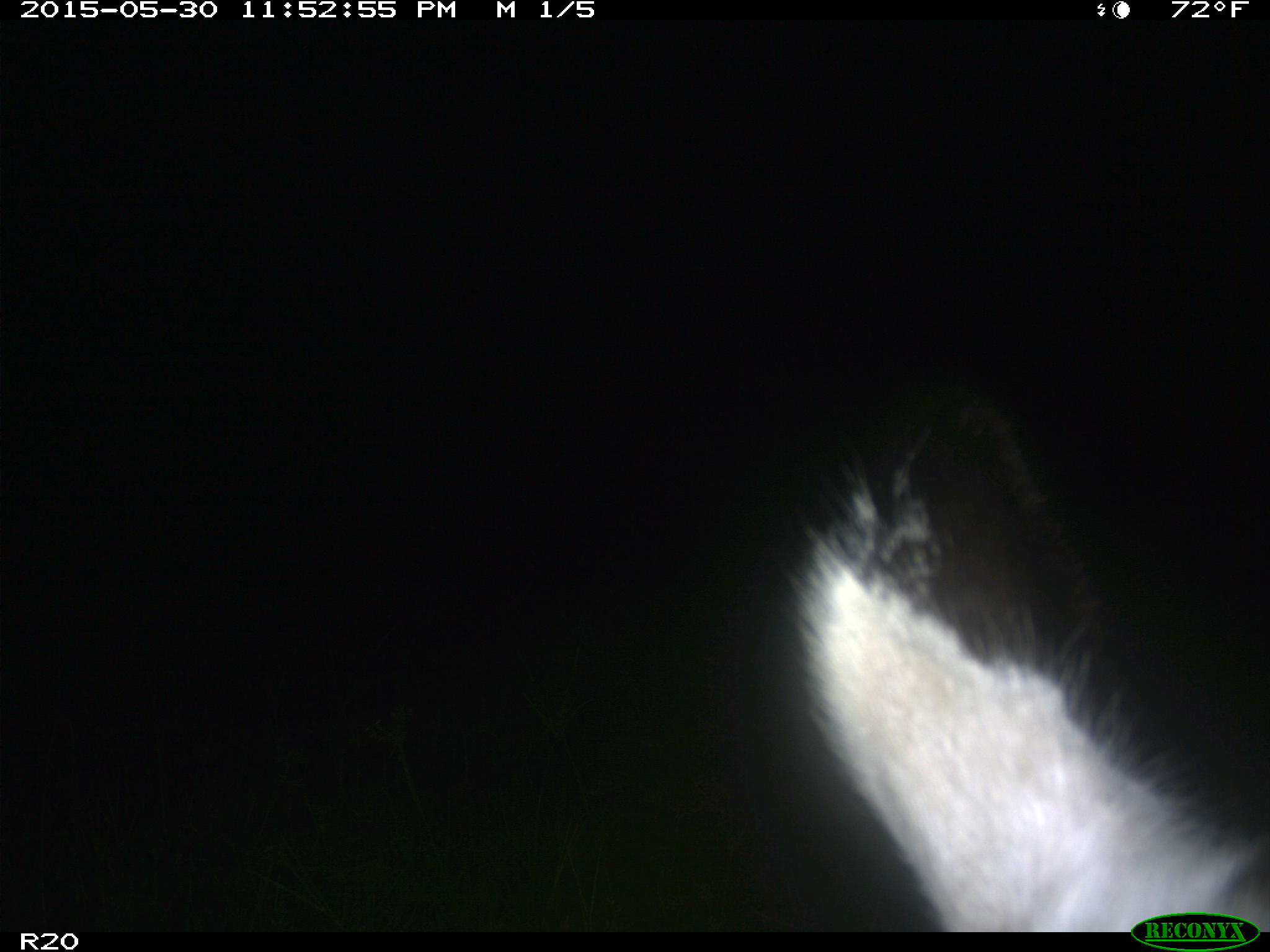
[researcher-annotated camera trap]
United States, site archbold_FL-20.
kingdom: Animalia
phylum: Chordata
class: Mammalia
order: Artiodactyla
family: Bovidae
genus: Bos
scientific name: Bos taurus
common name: domestic cow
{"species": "Bos taurus (domestic cow)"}